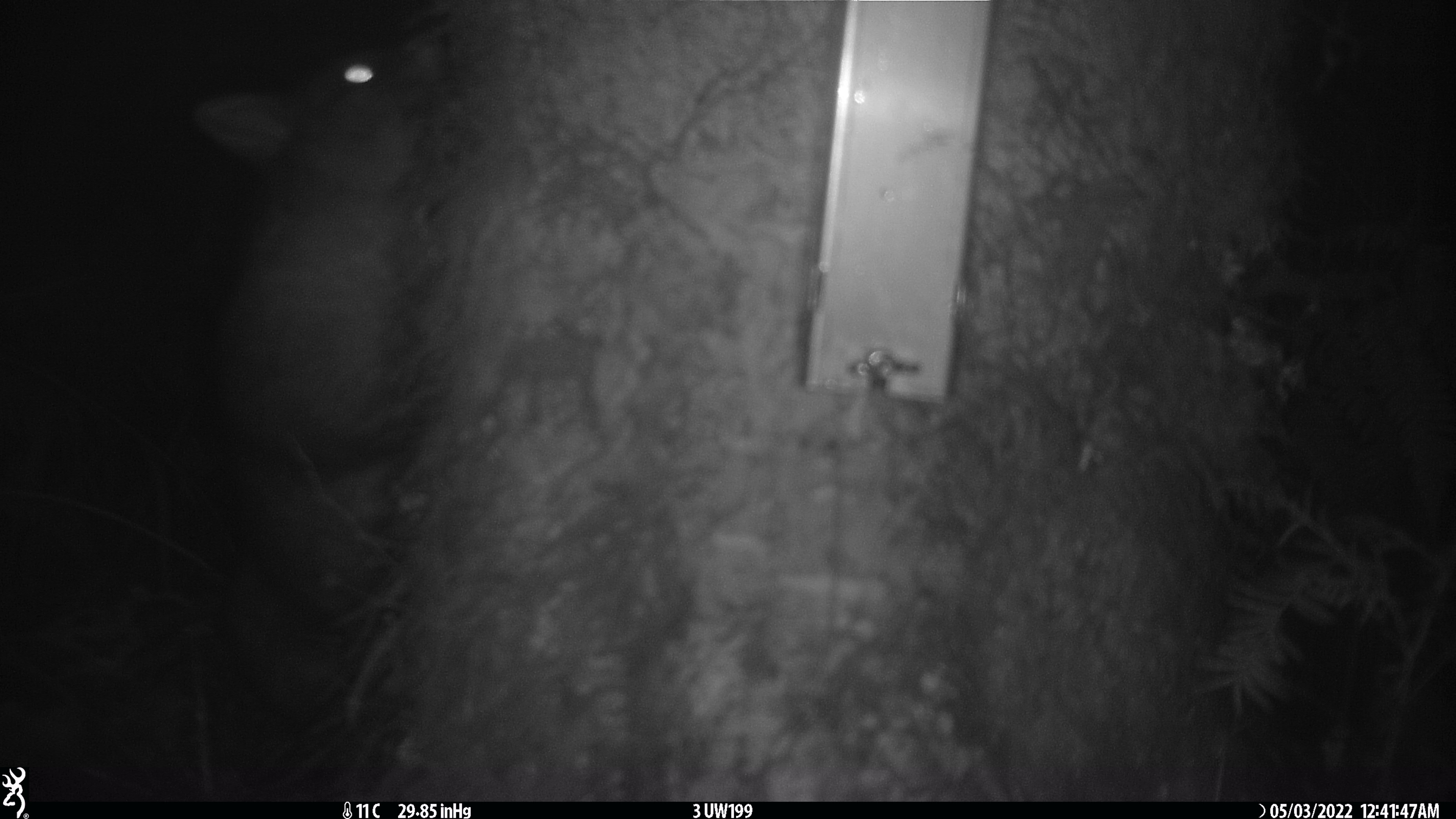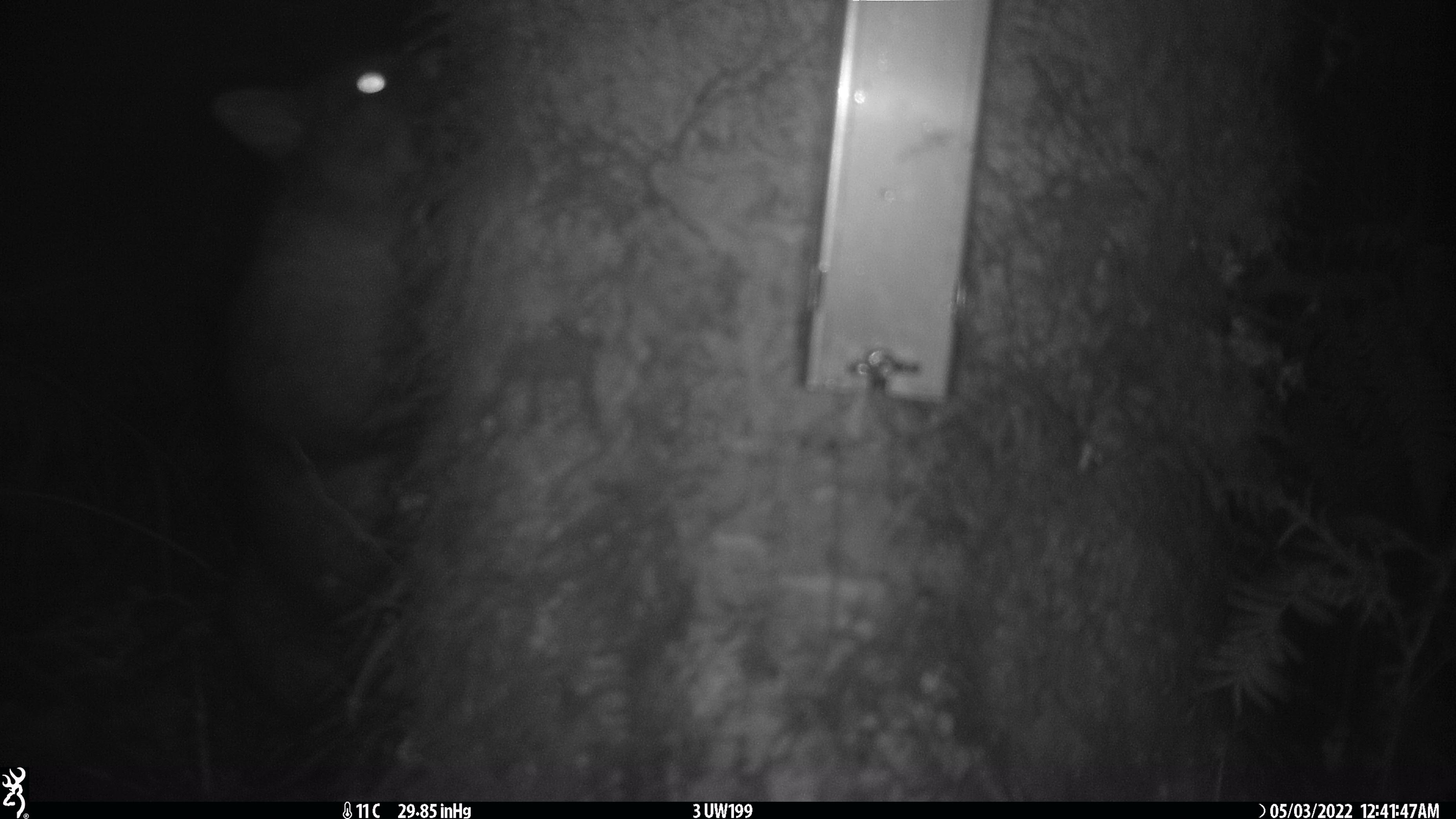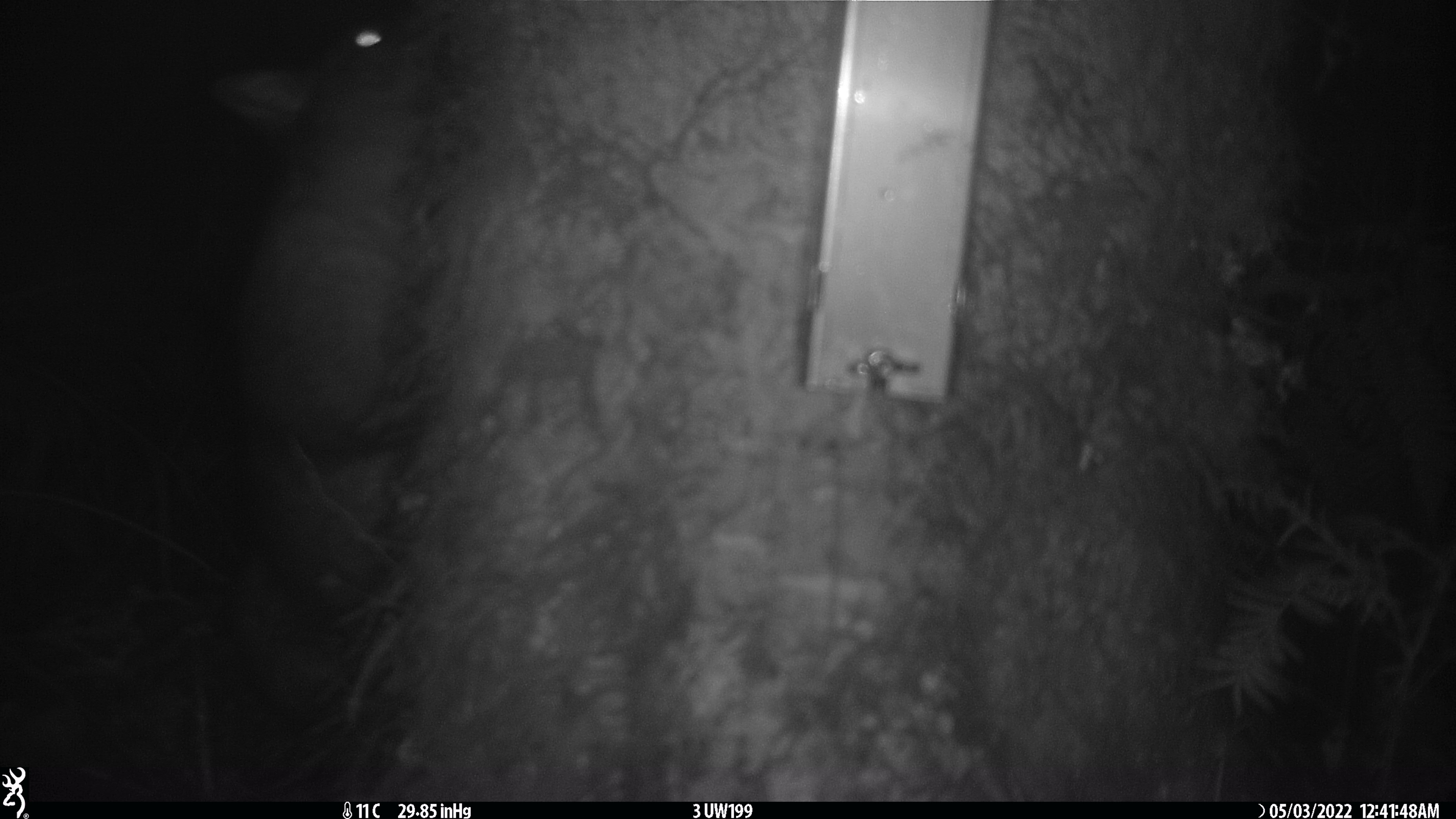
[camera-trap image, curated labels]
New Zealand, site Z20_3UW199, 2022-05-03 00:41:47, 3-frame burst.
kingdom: Animalia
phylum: Chordata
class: Mammalia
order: Diprotodontia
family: Phalangeridae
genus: Trichosurus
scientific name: Trichosurus vulpecula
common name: common brushtail possum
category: possum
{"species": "possum (common brushtail possum) (Trichosurus vulpecula)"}